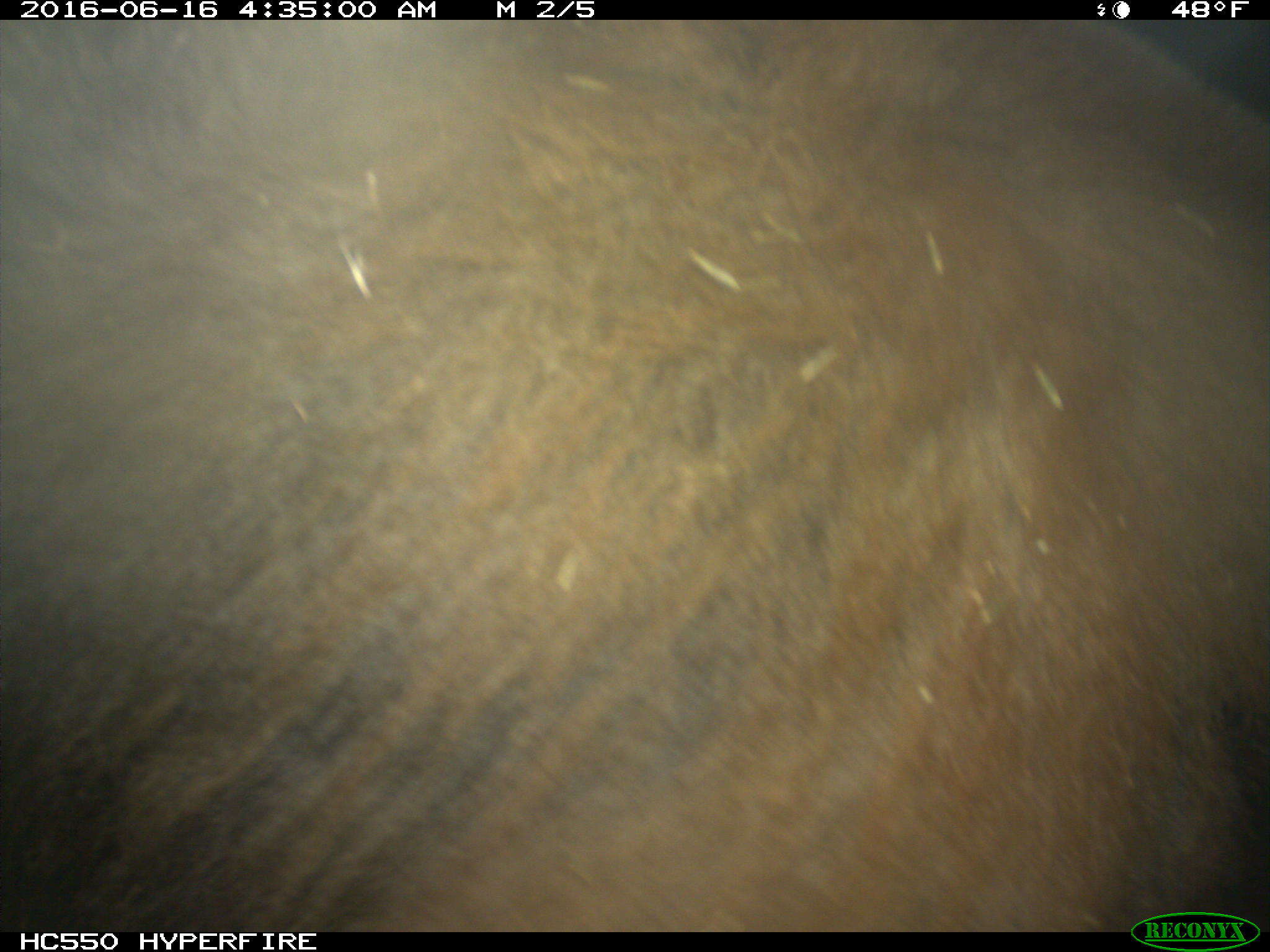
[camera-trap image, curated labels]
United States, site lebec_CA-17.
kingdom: Animalia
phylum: Chordata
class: Mammalia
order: Carnivora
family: Ursidae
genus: Ursus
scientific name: Ursus americanus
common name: american black bear